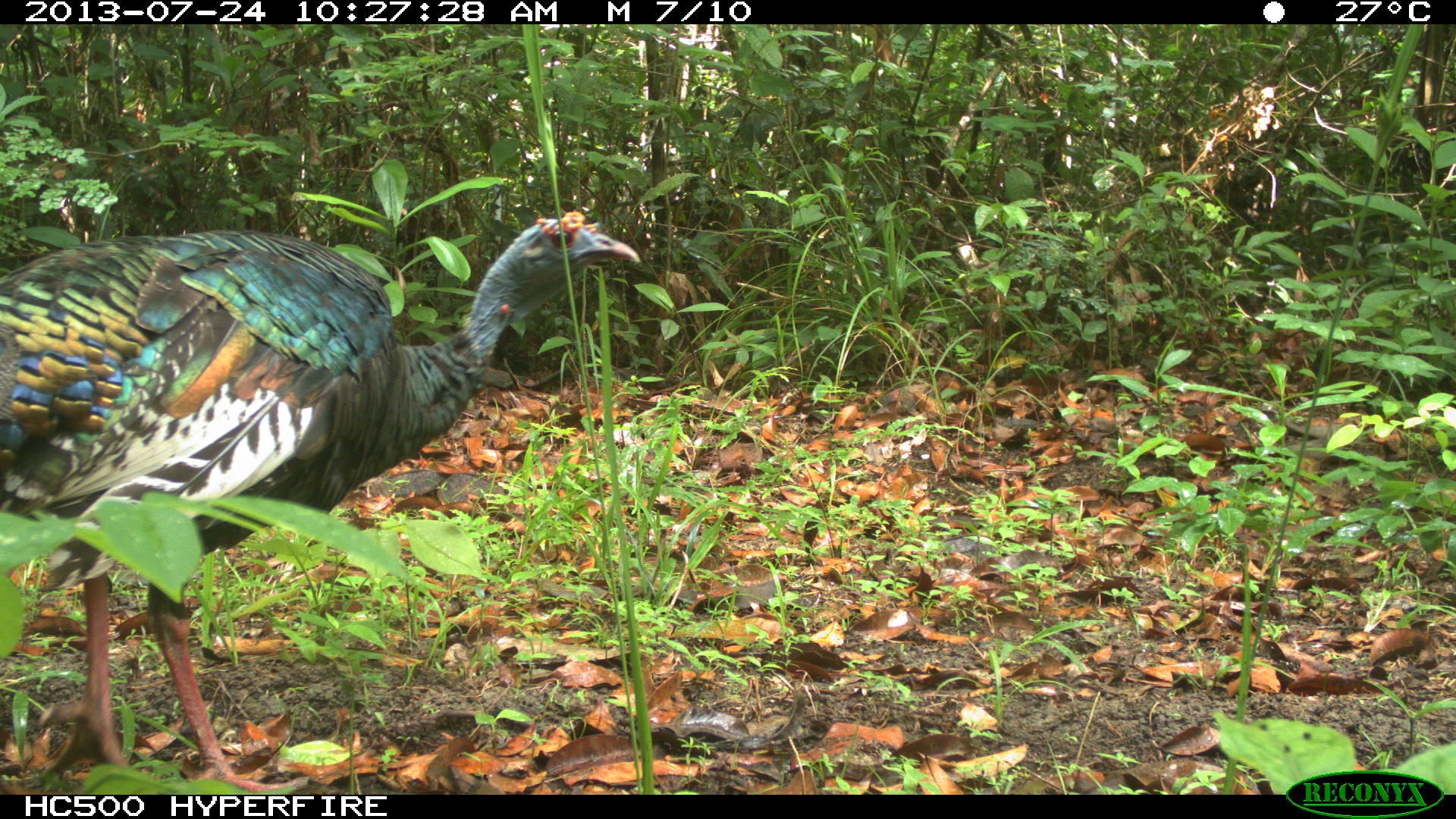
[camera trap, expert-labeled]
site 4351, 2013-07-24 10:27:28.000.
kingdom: Animalia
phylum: Chordata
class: Aves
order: Galliformes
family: Phasianidae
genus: Meleagris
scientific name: Meleagris ocellata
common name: ocellated turkey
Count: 1.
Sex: female.